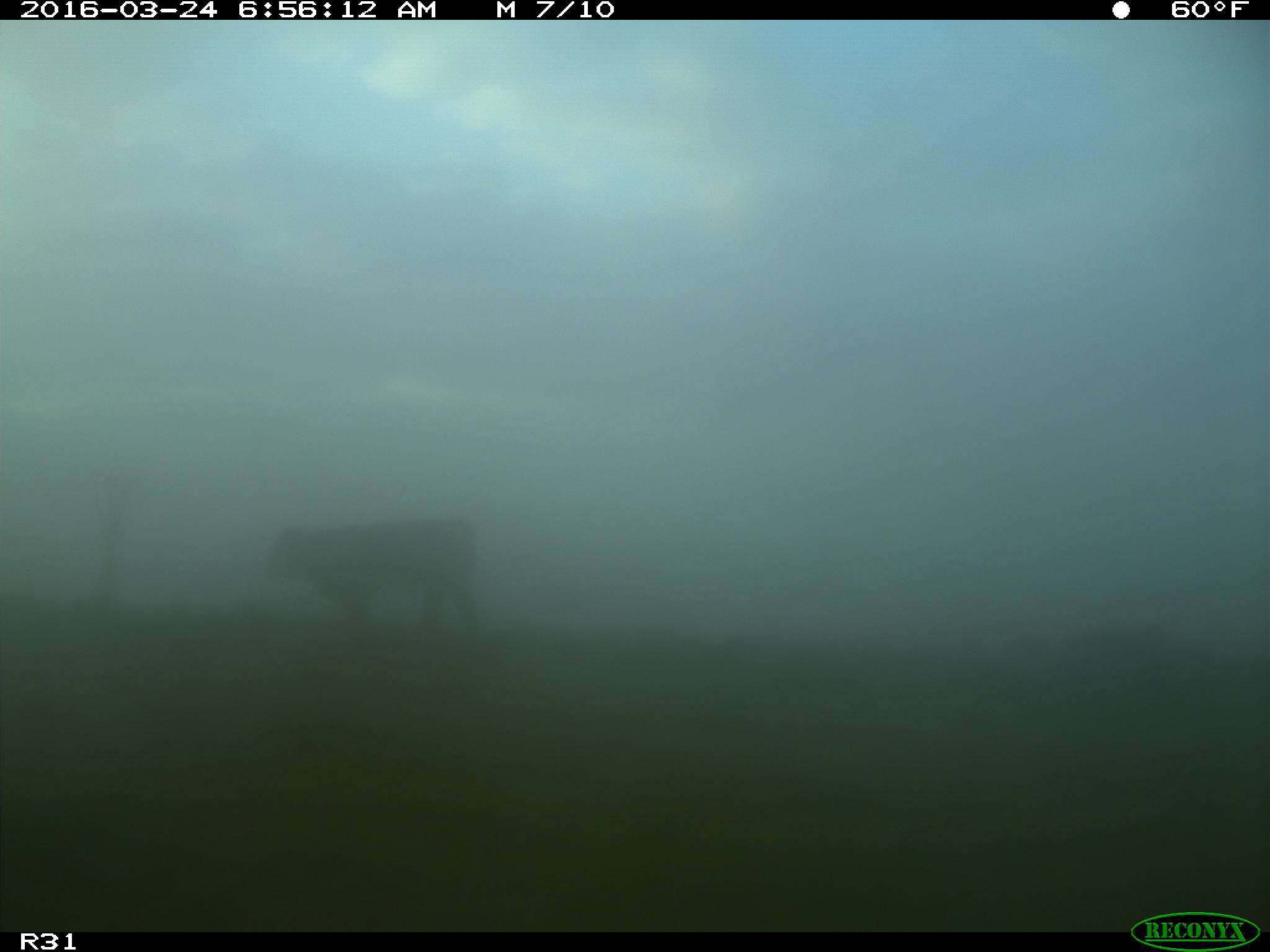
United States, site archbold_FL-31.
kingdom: Animalia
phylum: Chordata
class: Mammalia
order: Artiodactyla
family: Bovidae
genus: Bos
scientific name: Bos taurus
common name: domestic cow